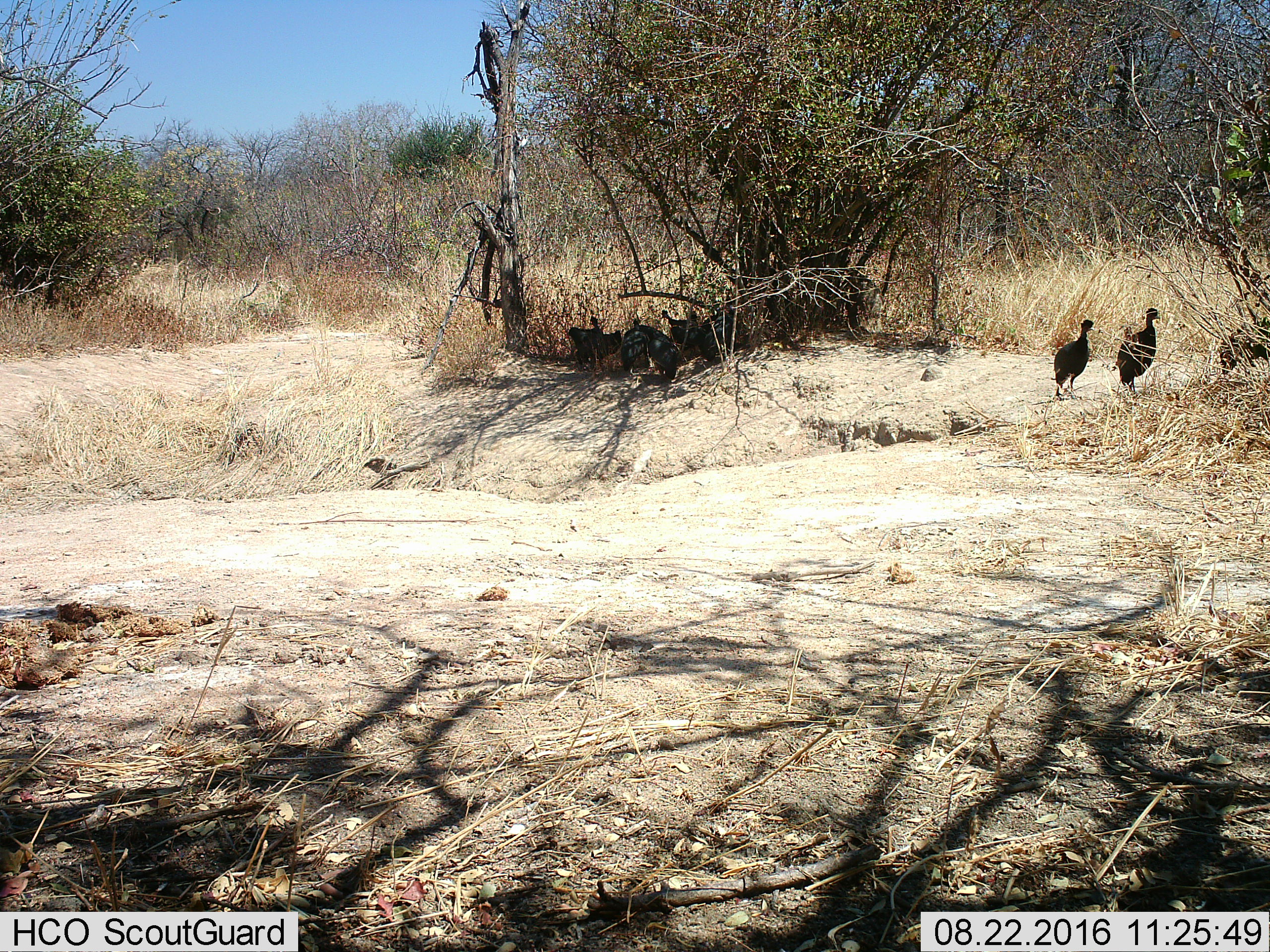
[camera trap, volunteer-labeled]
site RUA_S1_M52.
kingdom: Animalia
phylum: Chordata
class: Aves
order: Galliformes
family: Numididae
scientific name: Numididae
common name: guineafowl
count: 11-50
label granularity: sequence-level